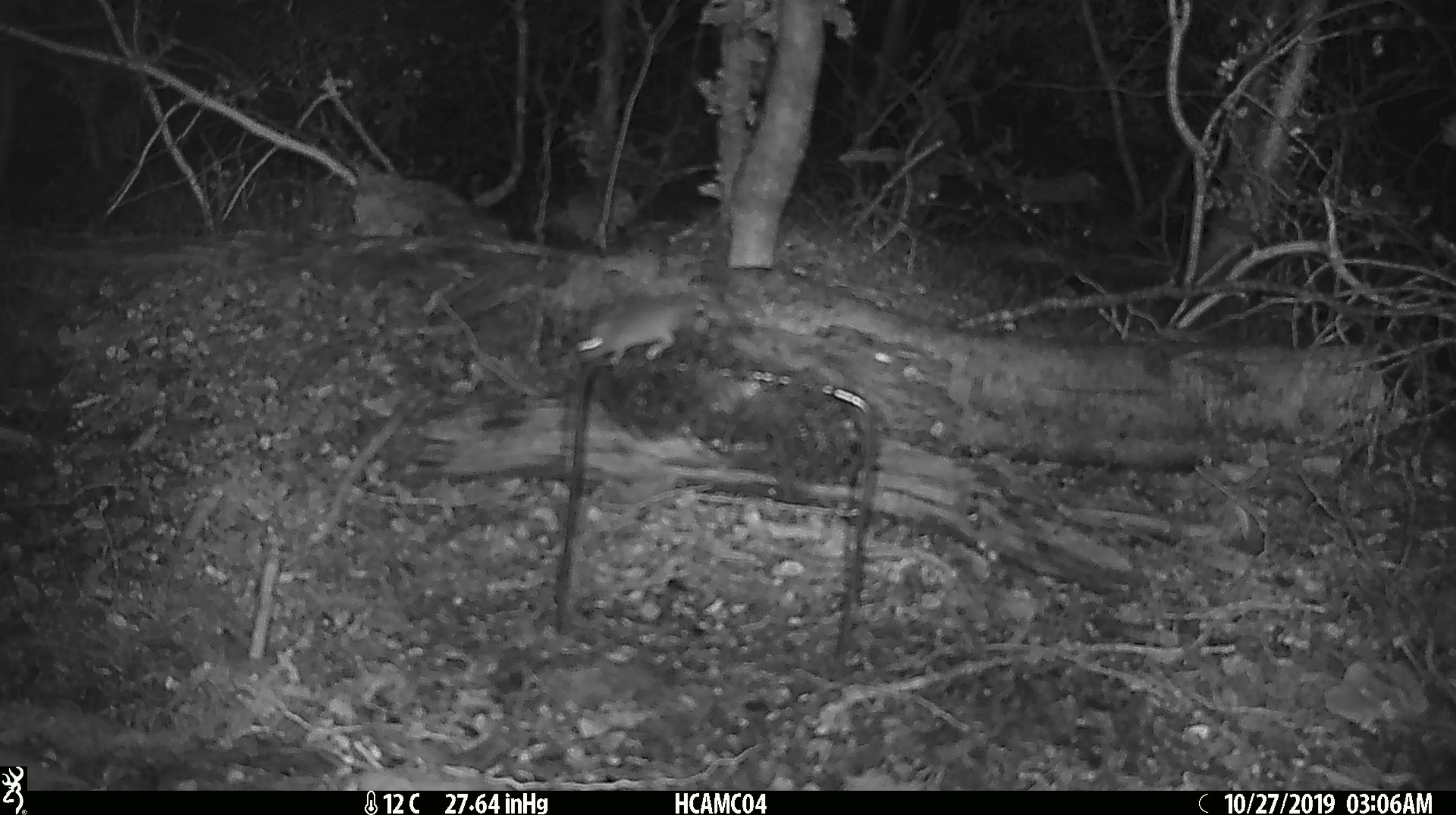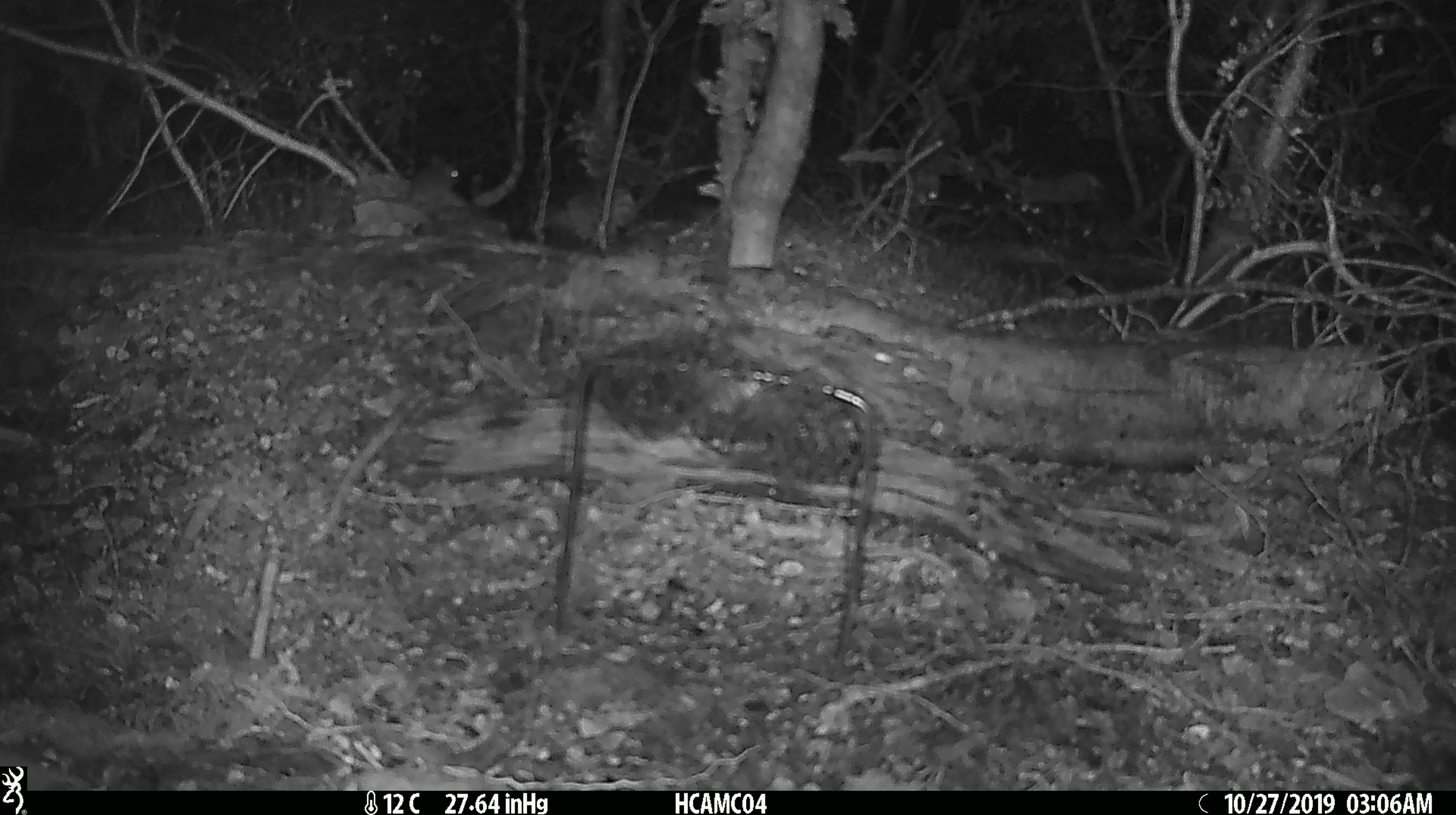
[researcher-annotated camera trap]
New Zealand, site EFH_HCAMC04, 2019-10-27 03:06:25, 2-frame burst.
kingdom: Animalia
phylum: Chordata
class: Mammalia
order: Rodentia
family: Muridae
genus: Mus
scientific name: Mus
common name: mouse